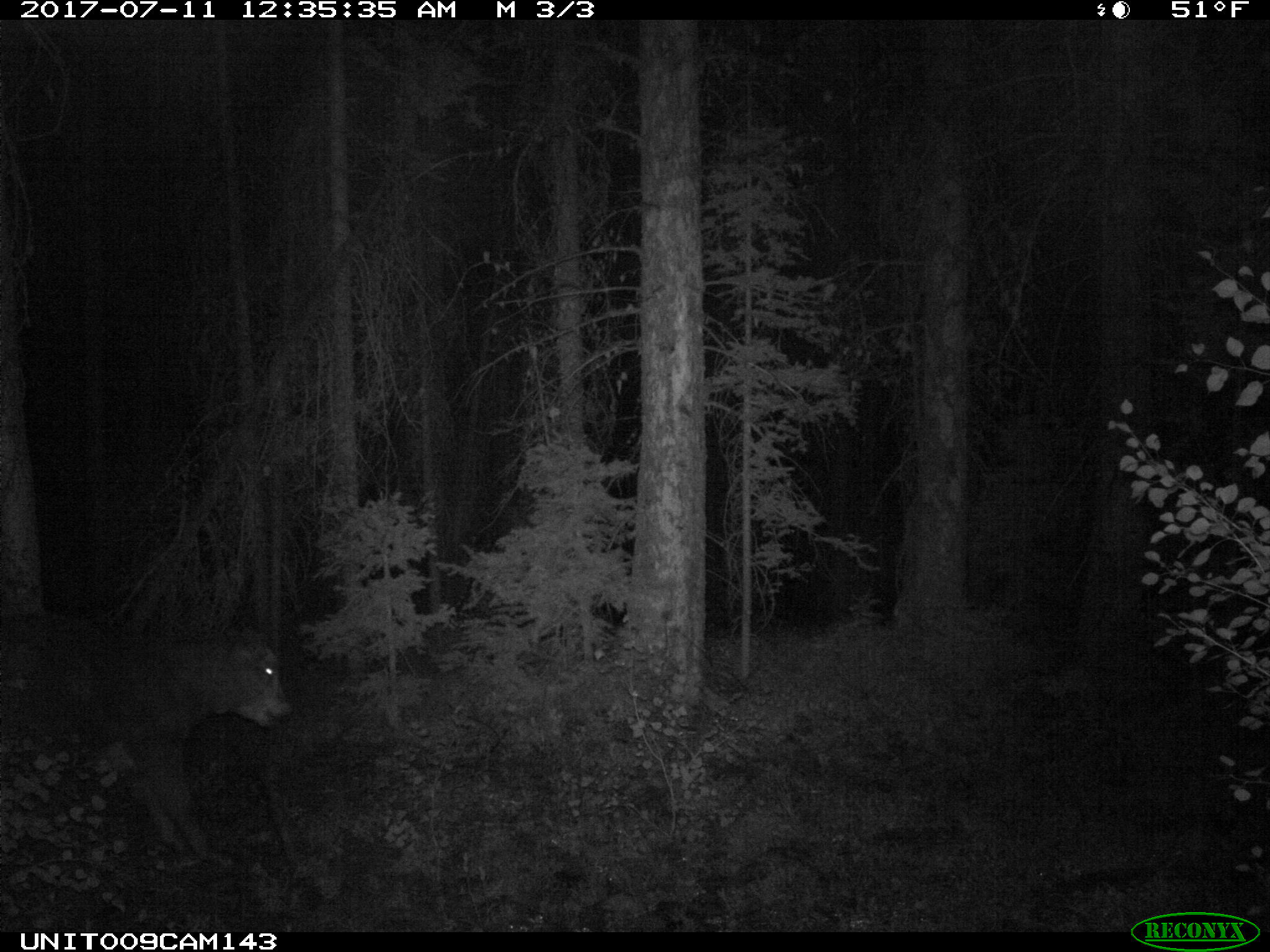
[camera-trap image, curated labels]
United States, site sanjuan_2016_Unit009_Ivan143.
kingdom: Animalia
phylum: Chordata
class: Mammalia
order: Artiodactyla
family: Bovidae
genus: Bos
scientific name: Bos taurus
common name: domestic cow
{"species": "Bos taurus (domestic cow)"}